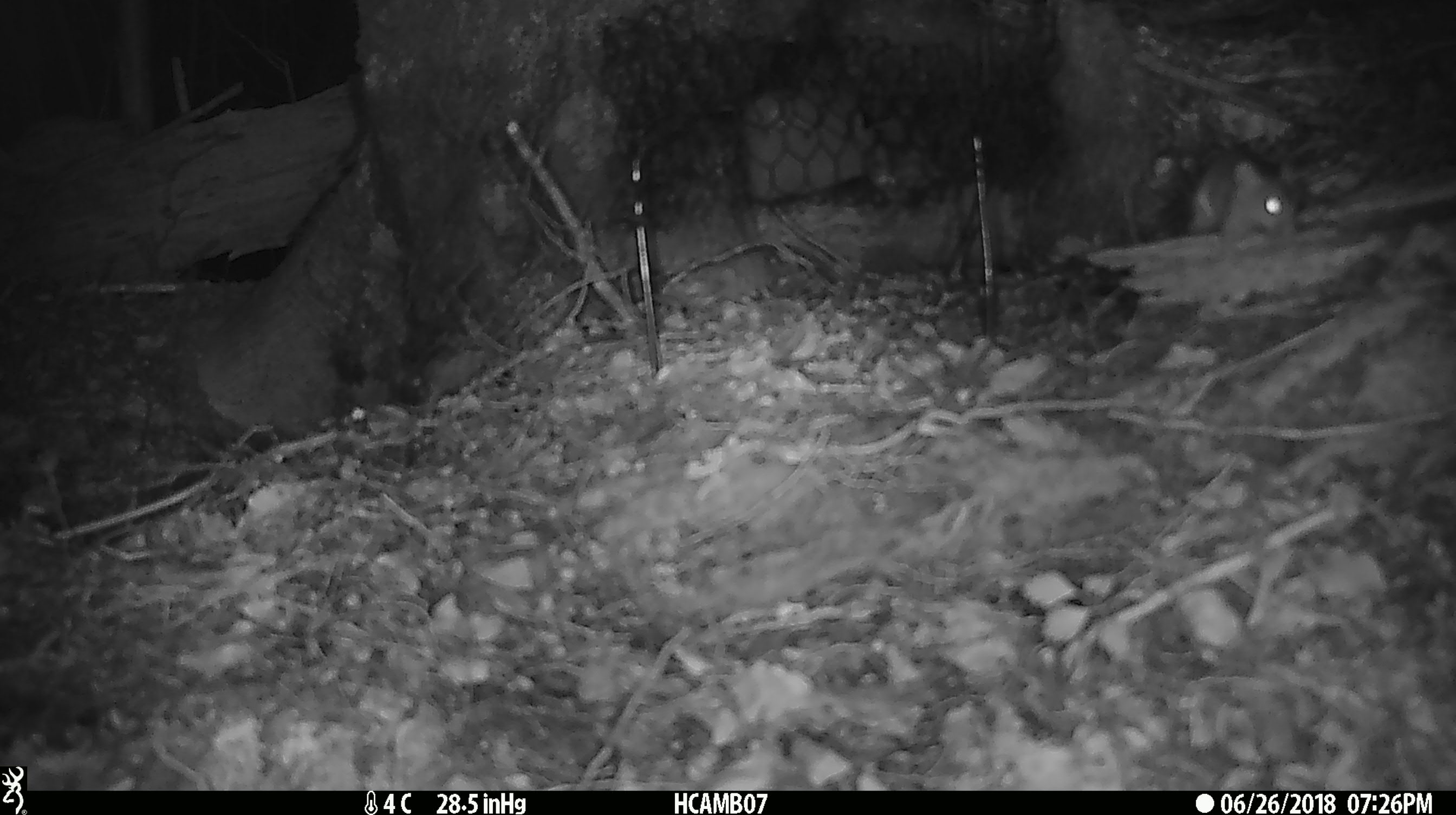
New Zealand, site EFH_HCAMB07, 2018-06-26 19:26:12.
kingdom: Animalia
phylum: Chordata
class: Mammalia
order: Rodentia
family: Muridae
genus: Mus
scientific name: Mus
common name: mouse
Mouse (Mus).